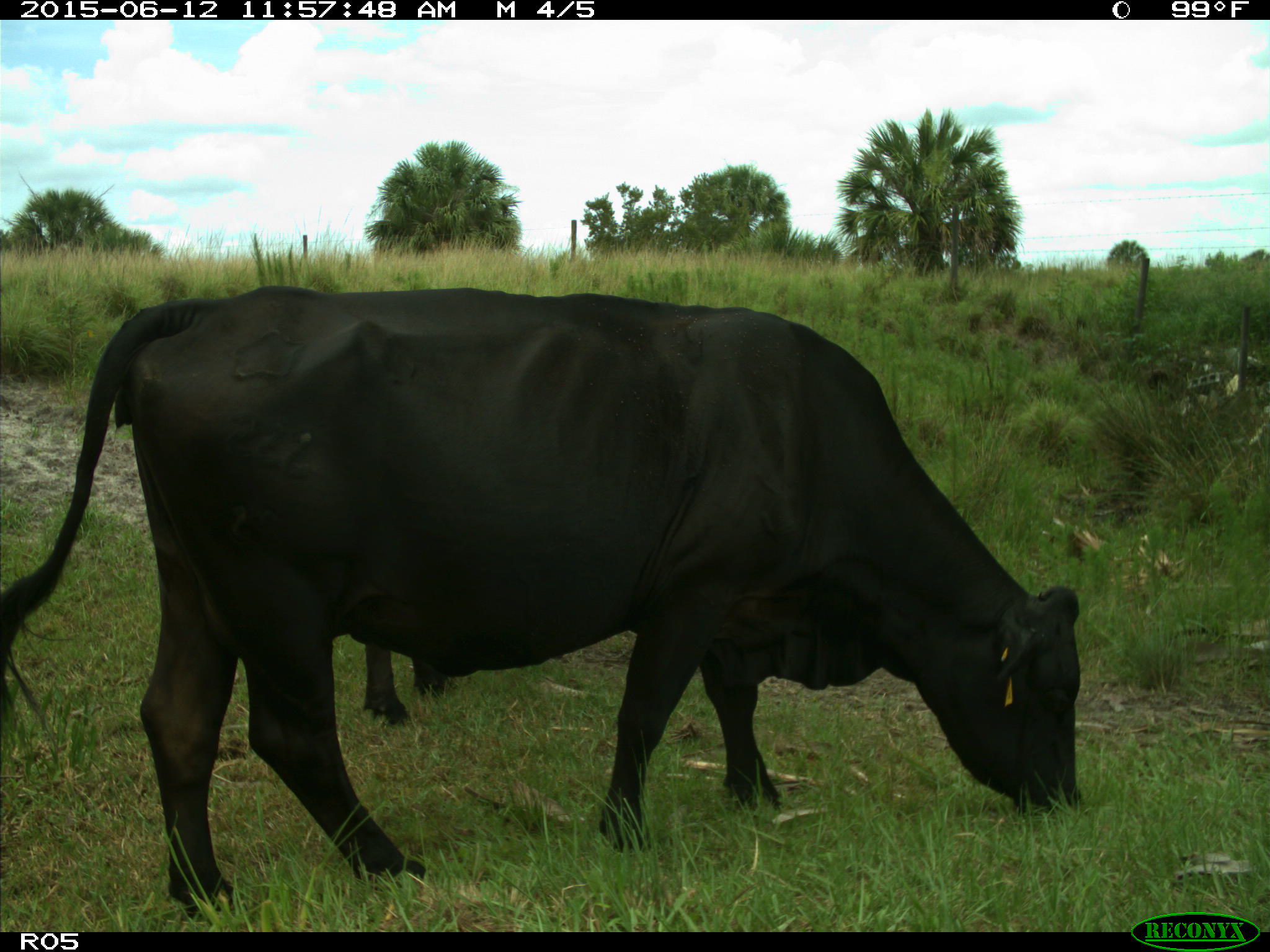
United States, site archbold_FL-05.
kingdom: Animalia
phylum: Chordata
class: Mammalia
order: Artiodactyla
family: Bovidae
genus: Bos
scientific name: Bos taurus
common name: domestic cow